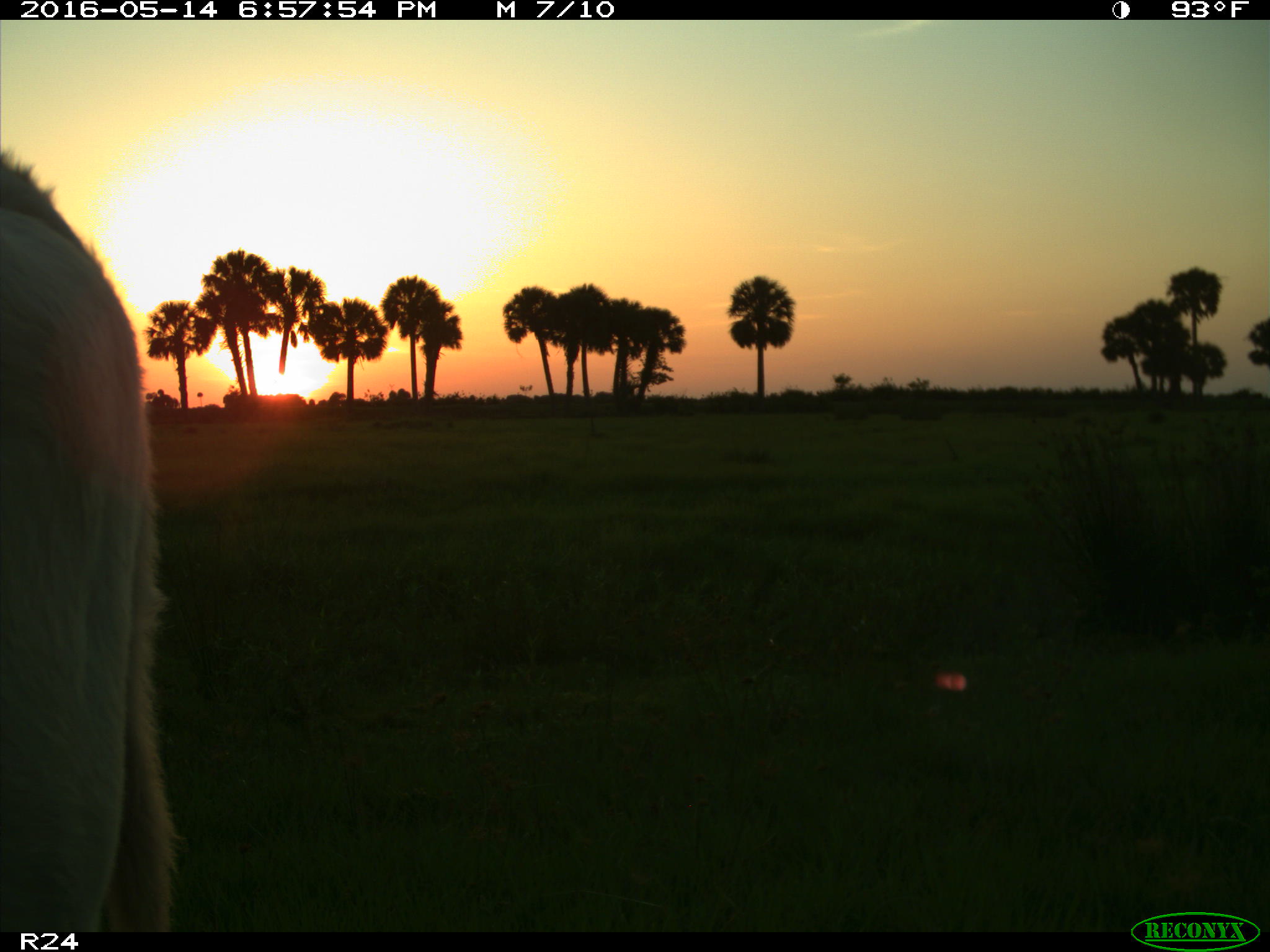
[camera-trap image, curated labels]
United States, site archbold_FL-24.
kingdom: Animalia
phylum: Chordata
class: Mammalia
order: Artiodactyla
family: Bovidae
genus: Bos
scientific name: Bos taurus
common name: domestic cow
Bos taurus (domestic cow).